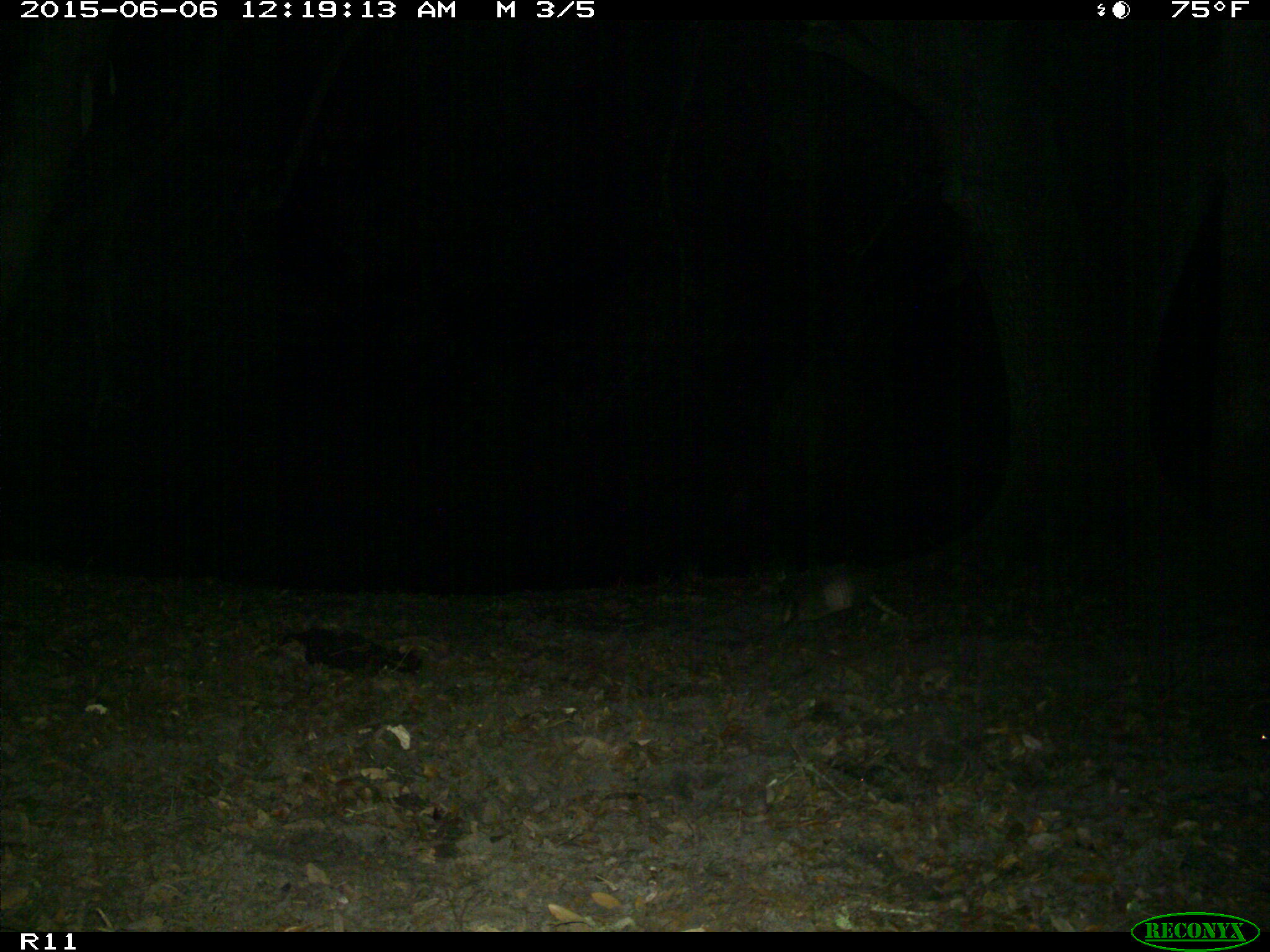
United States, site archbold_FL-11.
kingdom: Animalia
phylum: Chordata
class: Mammalia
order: Cingulata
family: Dasypodidae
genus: Dasypus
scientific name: Dasypus novemcinctus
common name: nine-banded armadillo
Dasypus novemcinctus (nine-banded armadillo).